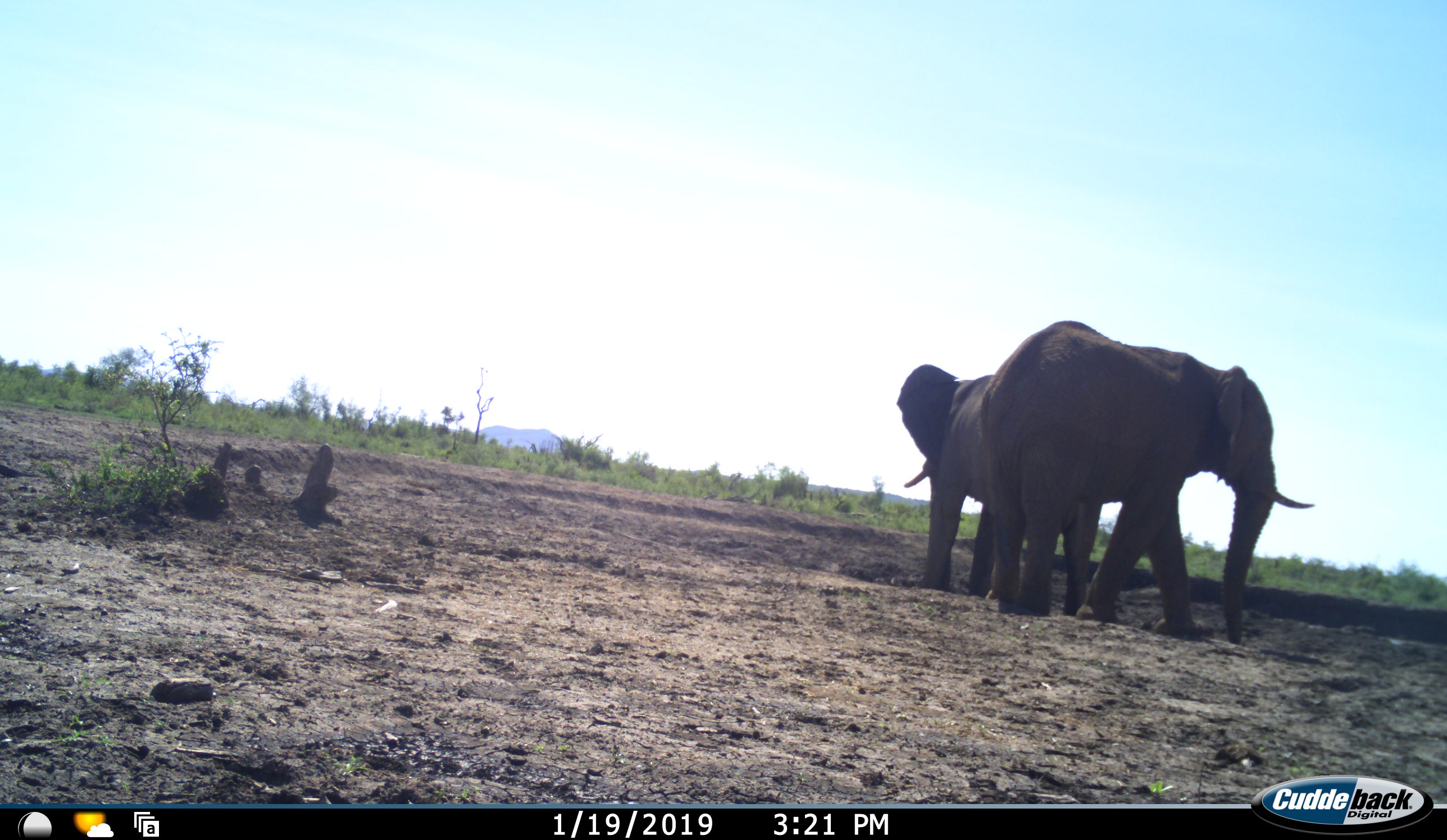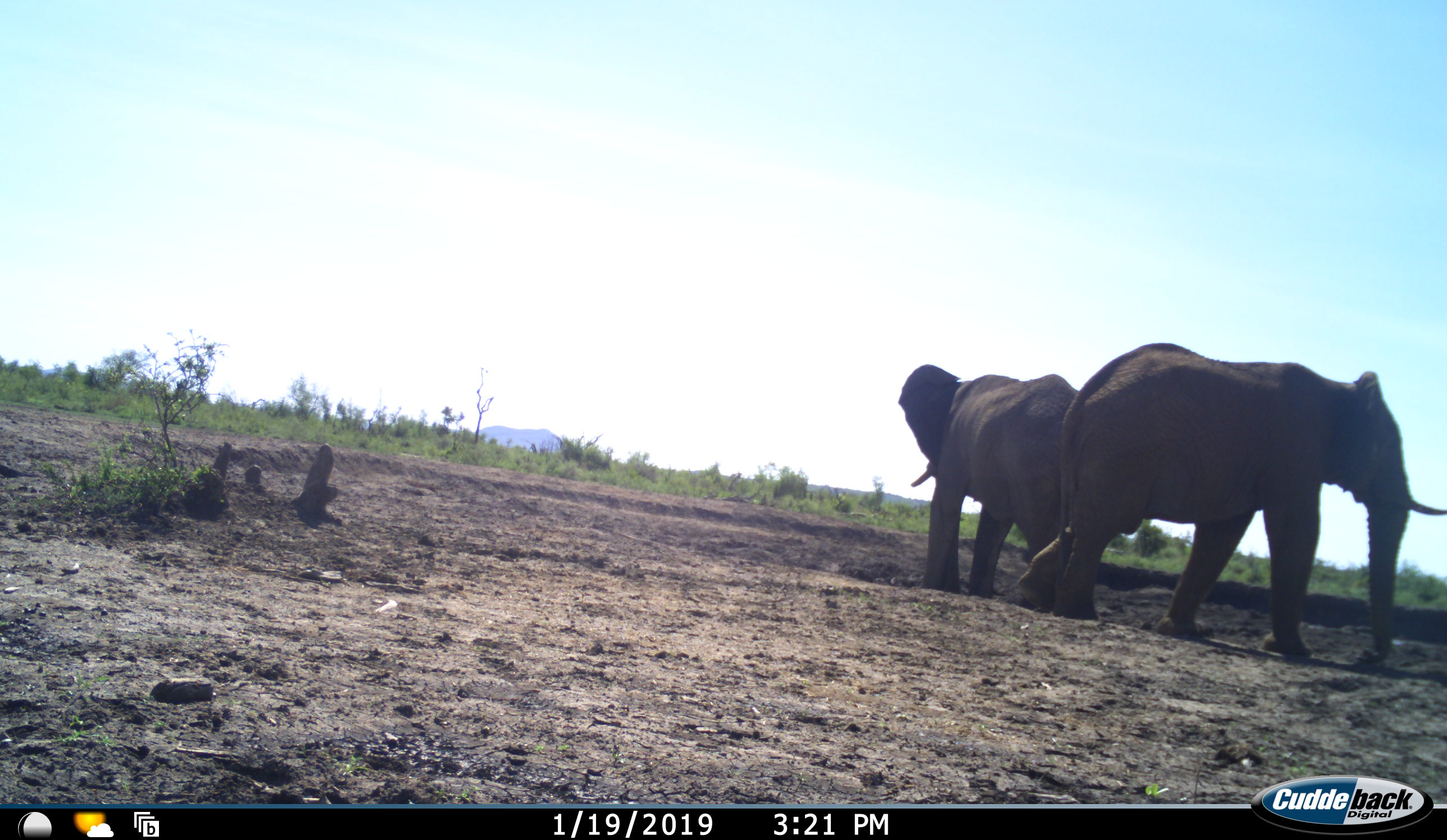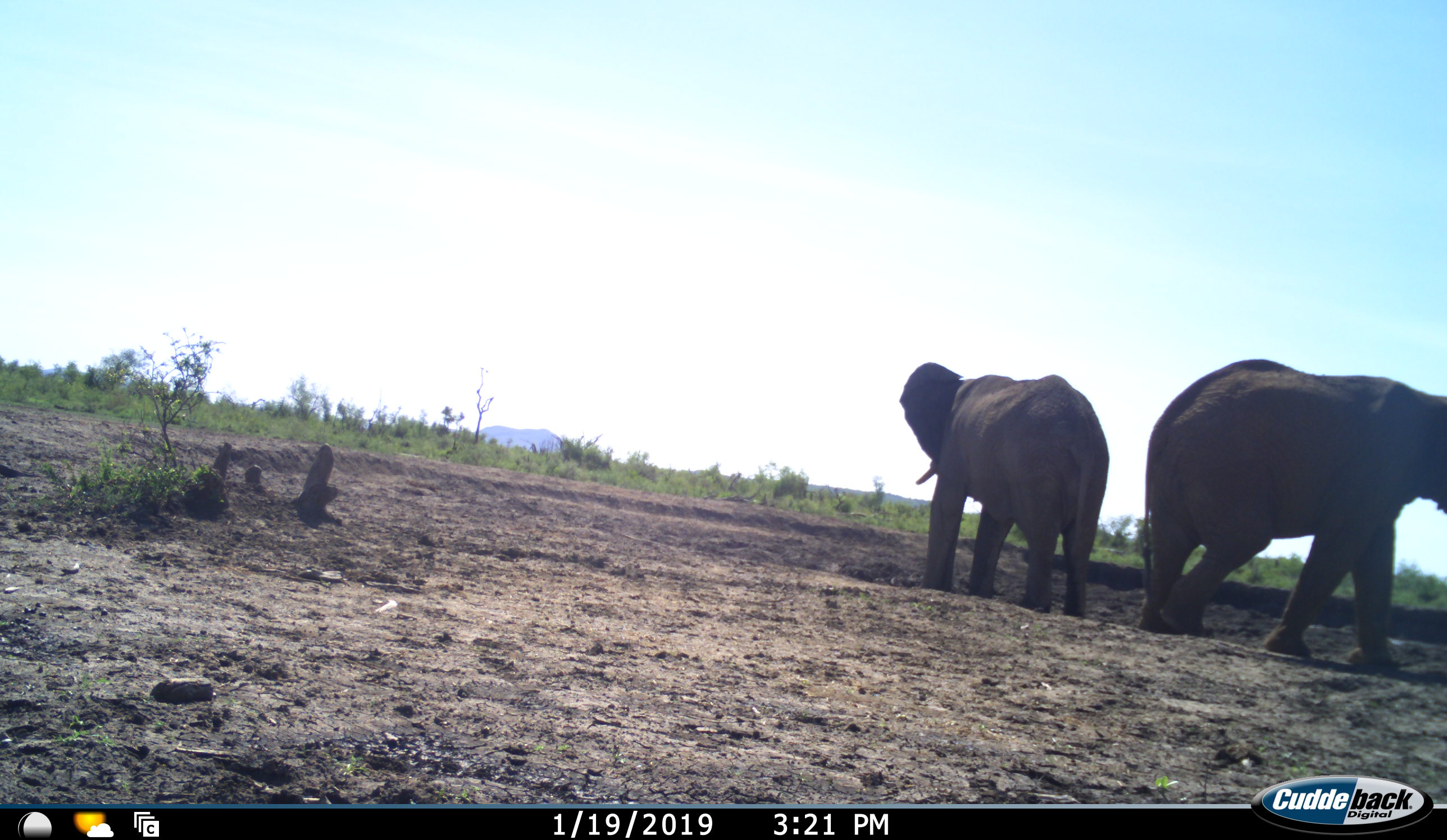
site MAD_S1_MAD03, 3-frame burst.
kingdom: Animalia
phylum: Chordata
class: Mammalia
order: Proboscidea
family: Elephantidae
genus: Loxodonta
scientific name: Loxodonta africana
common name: african bush elephant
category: elephant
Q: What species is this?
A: Elephant (african bush elephant) (Loxodonta africana).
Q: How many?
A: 2.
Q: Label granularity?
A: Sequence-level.